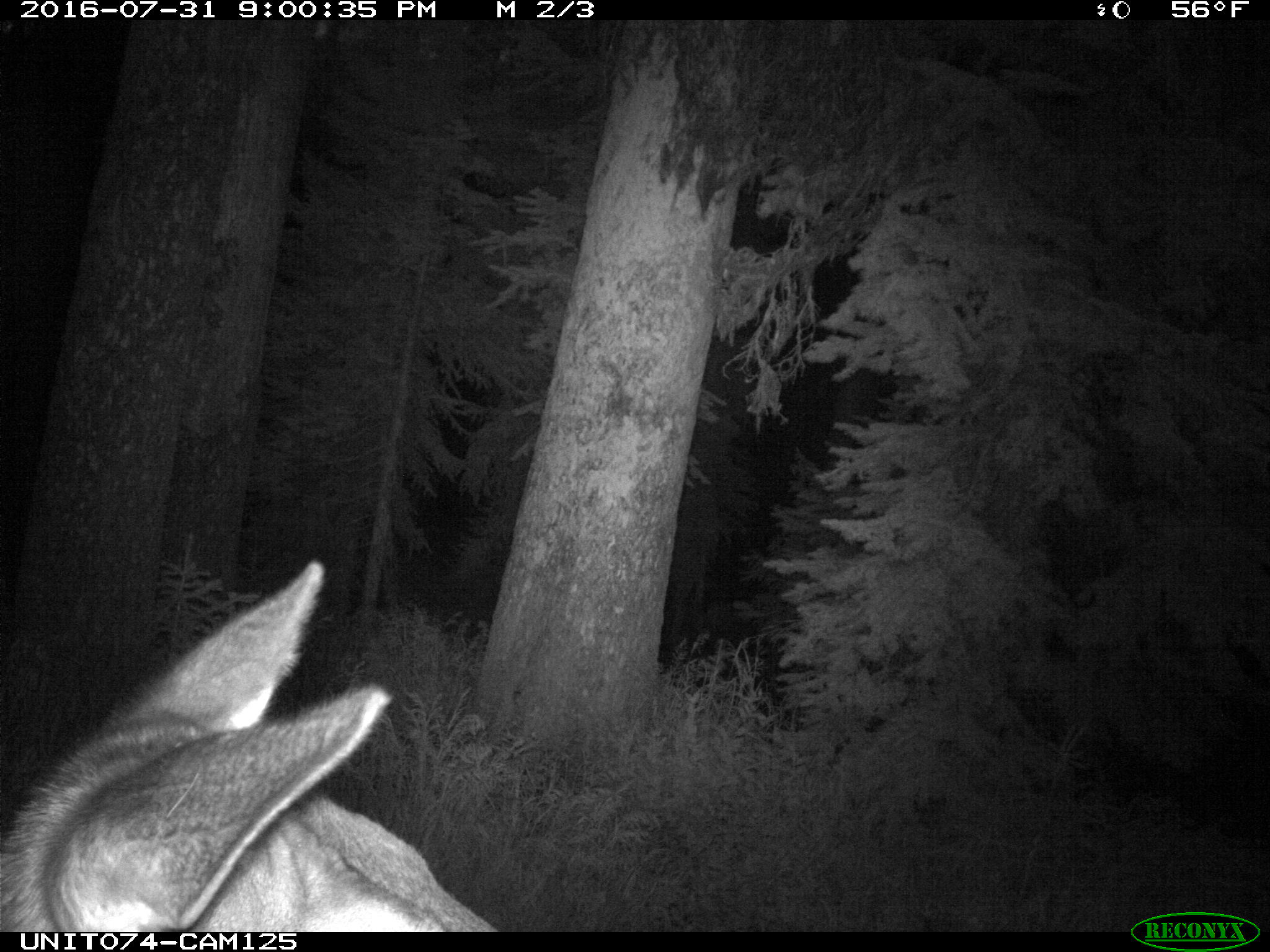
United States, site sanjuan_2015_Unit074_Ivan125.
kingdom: Animalia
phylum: Chordata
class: Mammalia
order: Artiodactyla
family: Cervidae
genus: Cervus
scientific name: Cervus elaphus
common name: red deer